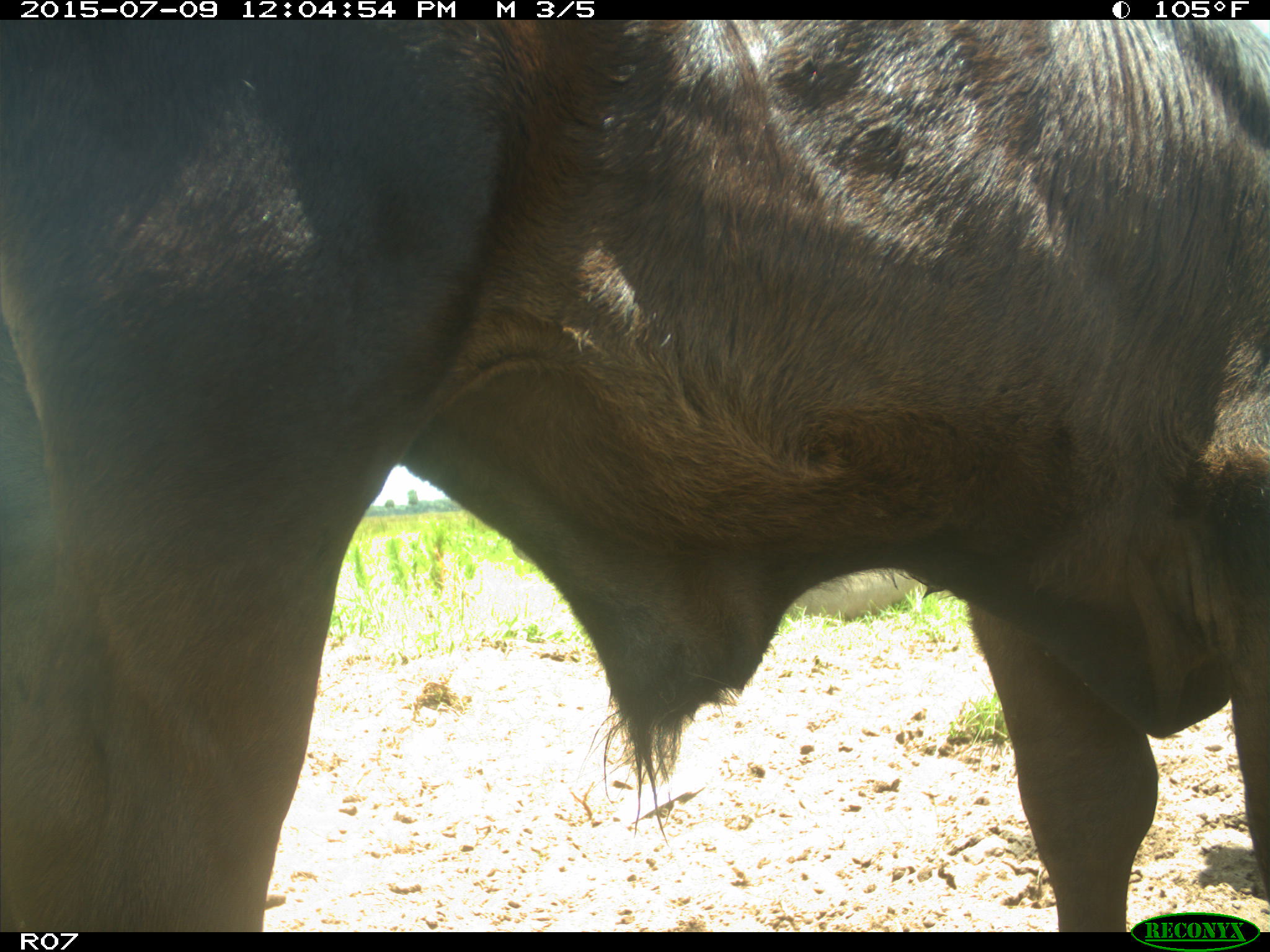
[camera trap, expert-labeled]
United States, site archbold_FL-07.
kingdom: Animalia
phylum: Chordata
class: Mammalia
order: Artiodactyla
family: Bovidae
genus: Bos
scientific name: Bos taurus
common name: domestic cow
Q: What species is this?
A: Bos taurus (domestic cow).